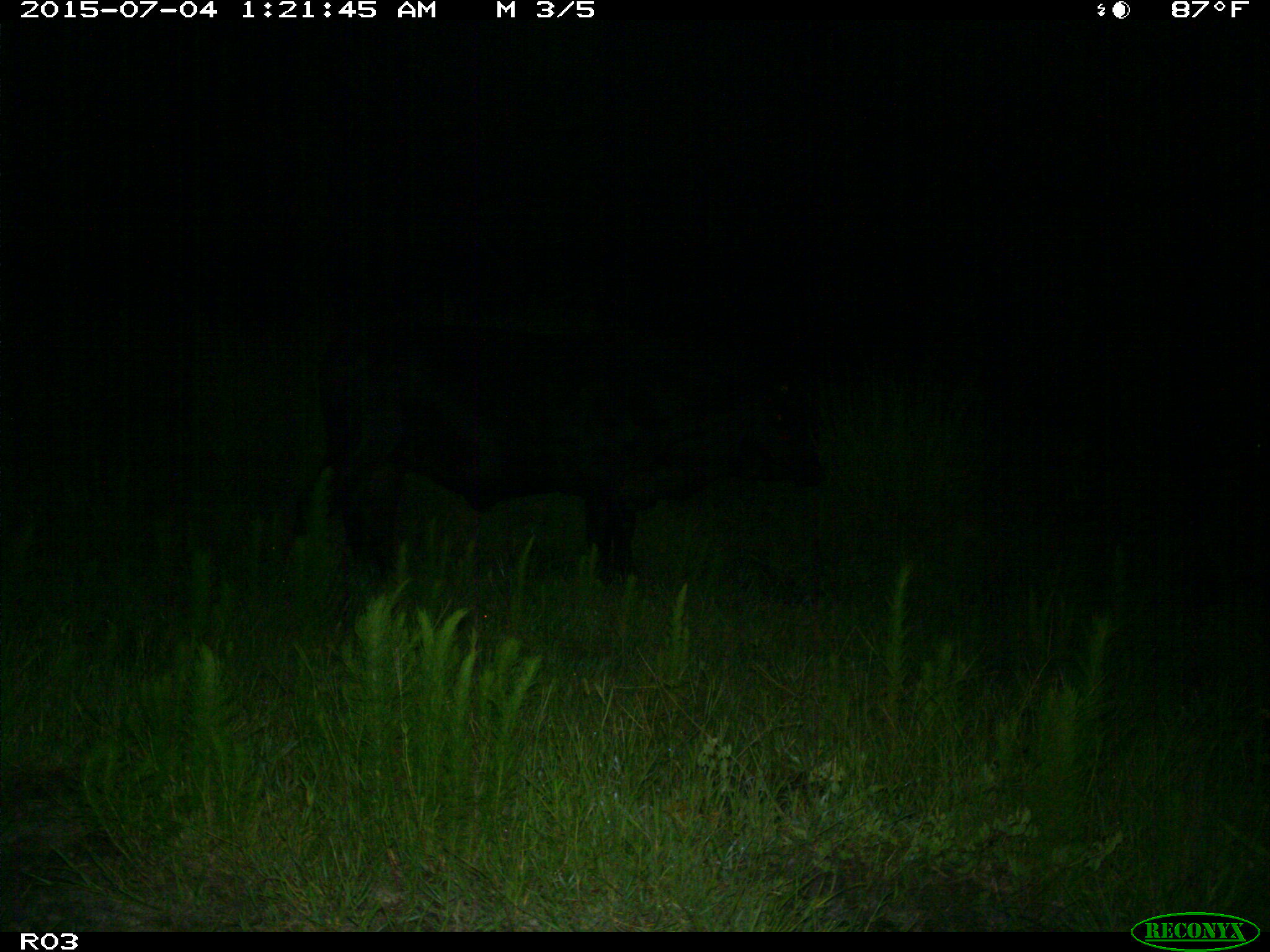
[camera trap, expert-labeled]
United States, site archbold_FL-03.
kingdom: Animalia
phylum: Chordata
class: Mammalia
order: Artiodactyla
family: Bovidae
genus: Bos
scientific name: Bos taurus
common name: domestic cow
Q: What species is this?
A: Bos taurus (domestic cow).